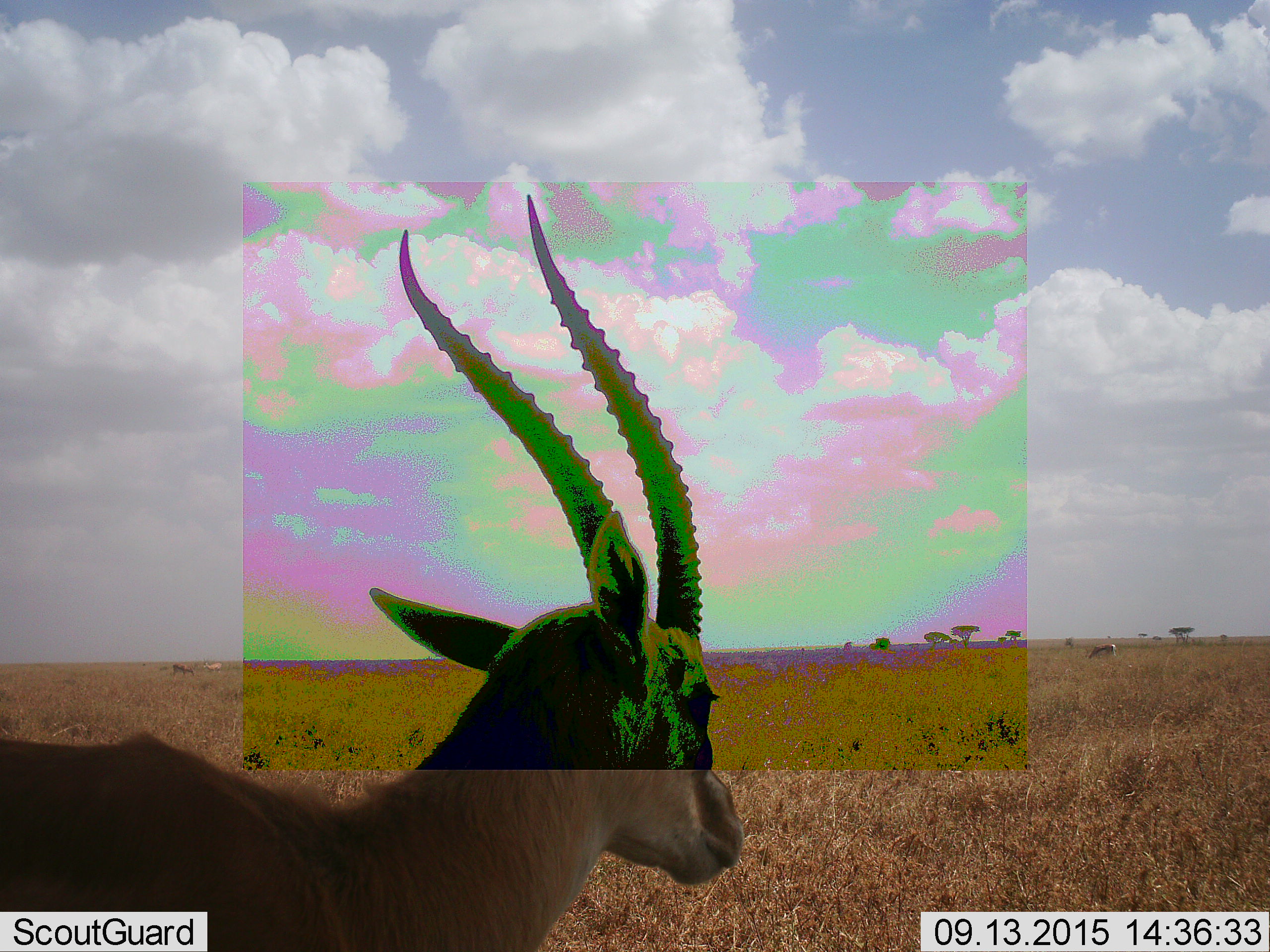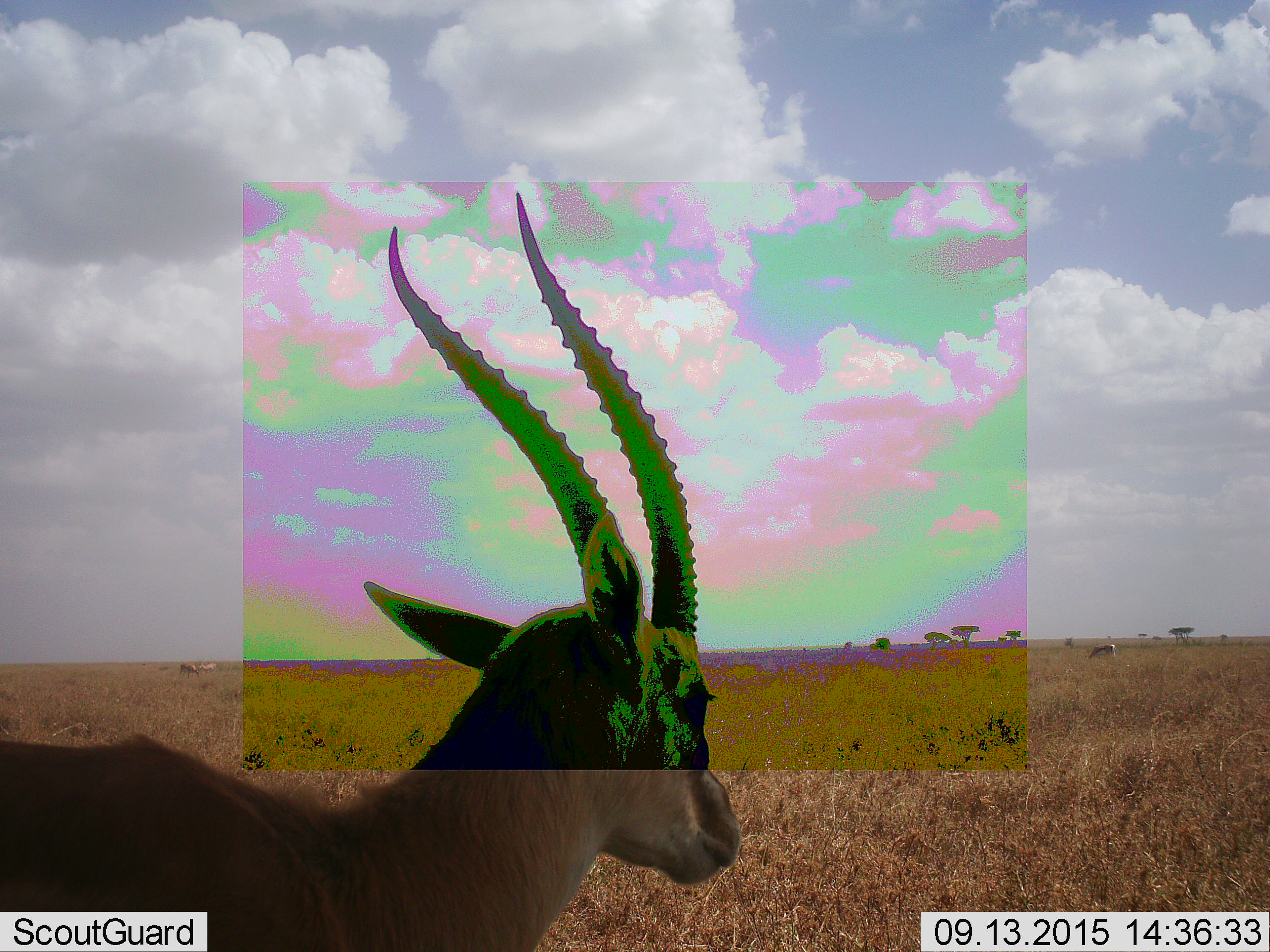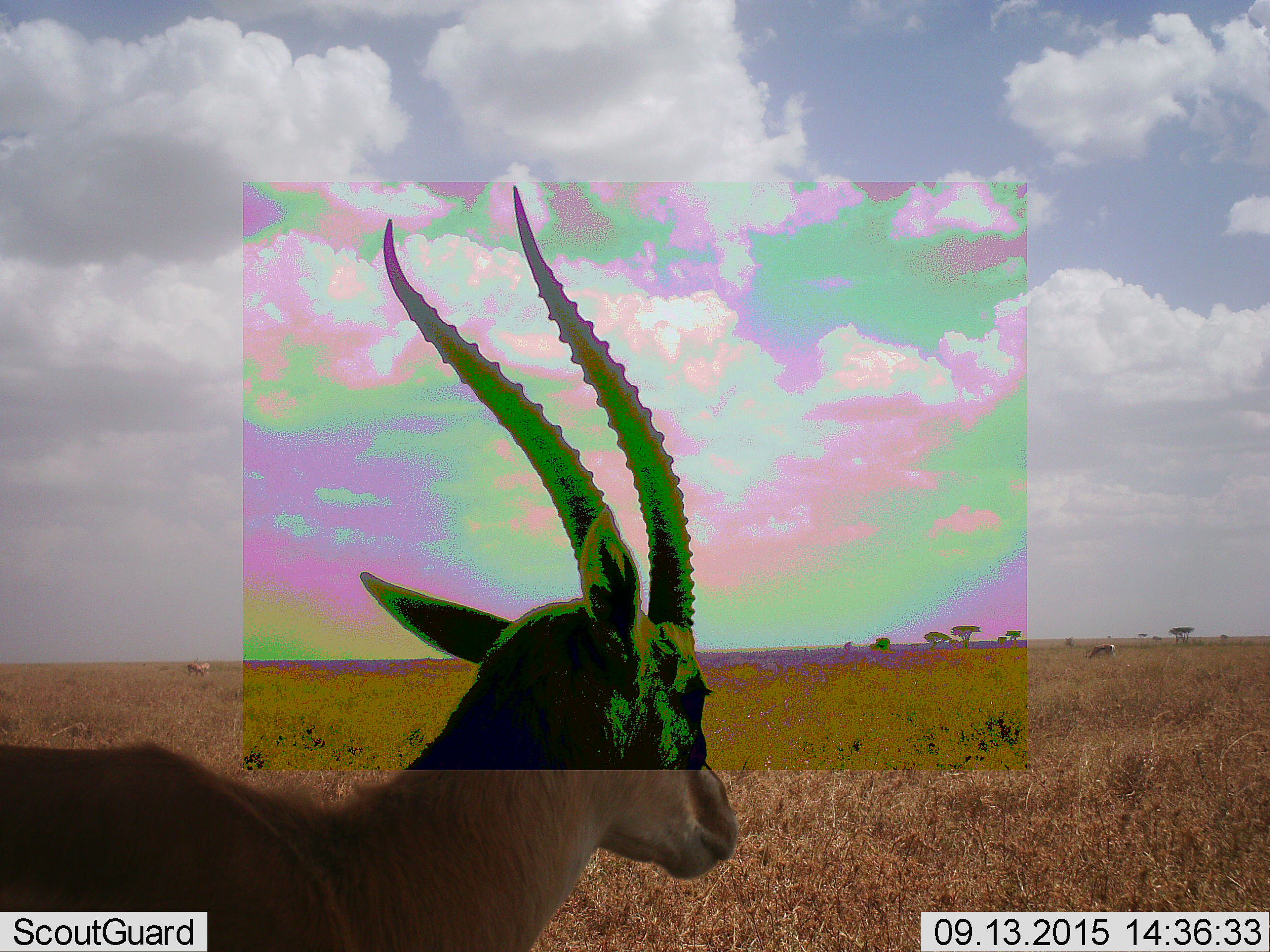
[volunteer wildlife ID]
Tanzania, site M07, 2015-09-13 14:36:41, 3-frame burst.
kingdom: Animalia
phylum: Chordata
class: Mammalia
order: Artiodactyla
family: Bovidae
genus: Eudorcas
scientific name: Eudorcas thomsonii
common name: thomson's gazelle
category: gazellethomsons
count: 4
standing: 100%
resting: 14%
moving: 29%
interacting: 0%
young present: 0%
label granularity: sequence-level